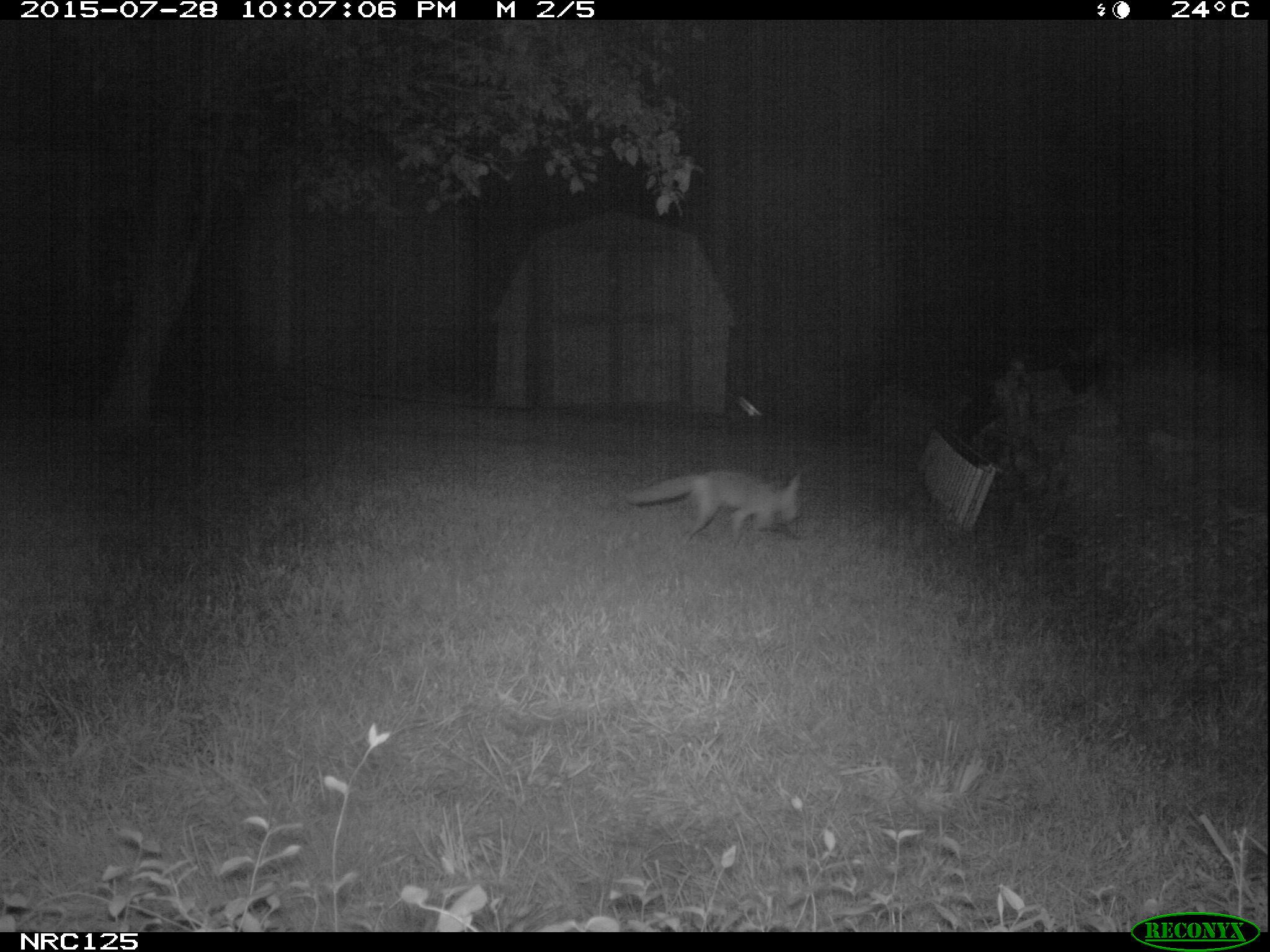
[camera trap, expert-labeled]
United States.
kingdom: Animalia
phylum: Chordata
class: Mammalia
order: Carnivora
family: Canidae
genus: Vulpes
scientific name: Vulpes vulpes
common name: red fox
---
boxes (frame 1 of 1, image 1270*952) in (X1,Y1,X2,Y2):
Red Fox: (618,461,817,551)